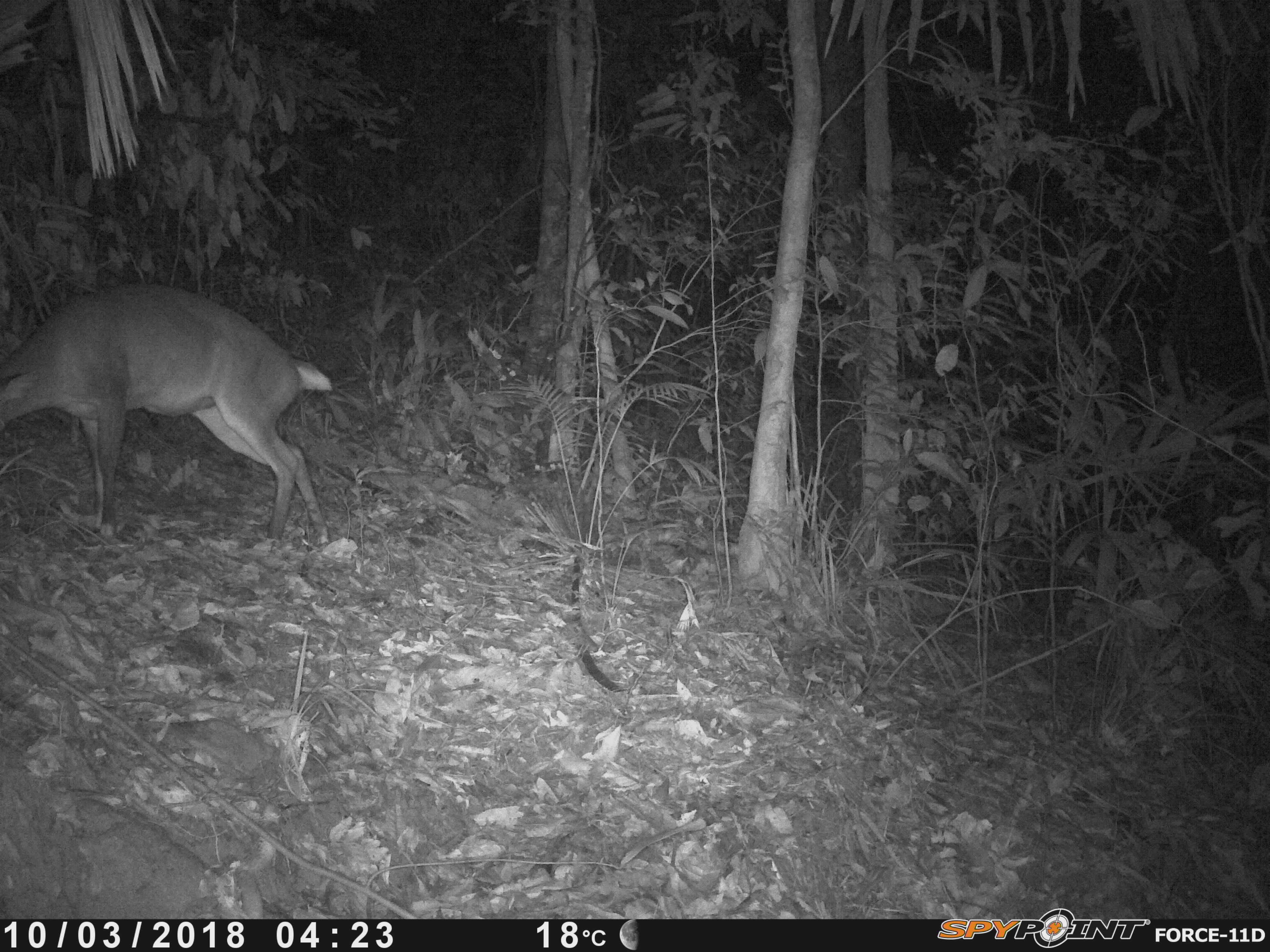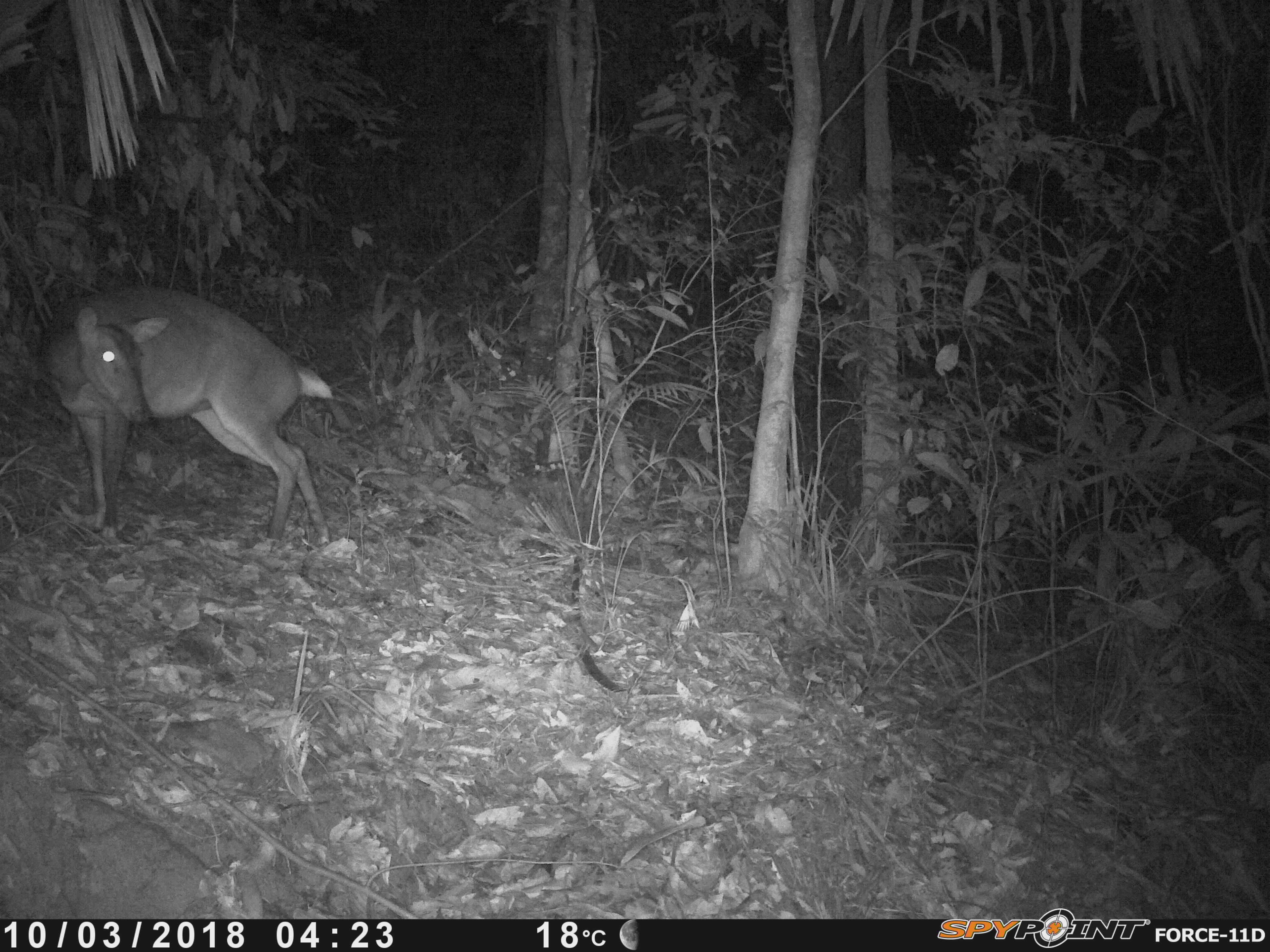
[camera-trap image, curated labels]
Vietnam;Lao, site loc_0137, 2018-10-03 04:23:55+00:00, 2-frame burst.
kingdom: Animalia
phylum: Chordata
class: Mammalia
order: Artiodactyla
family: Cervidae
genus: Muntiacus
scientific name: Muntiacus vuquangensis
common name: large-antlered muntjac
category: large antlered muntjac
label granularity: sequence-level